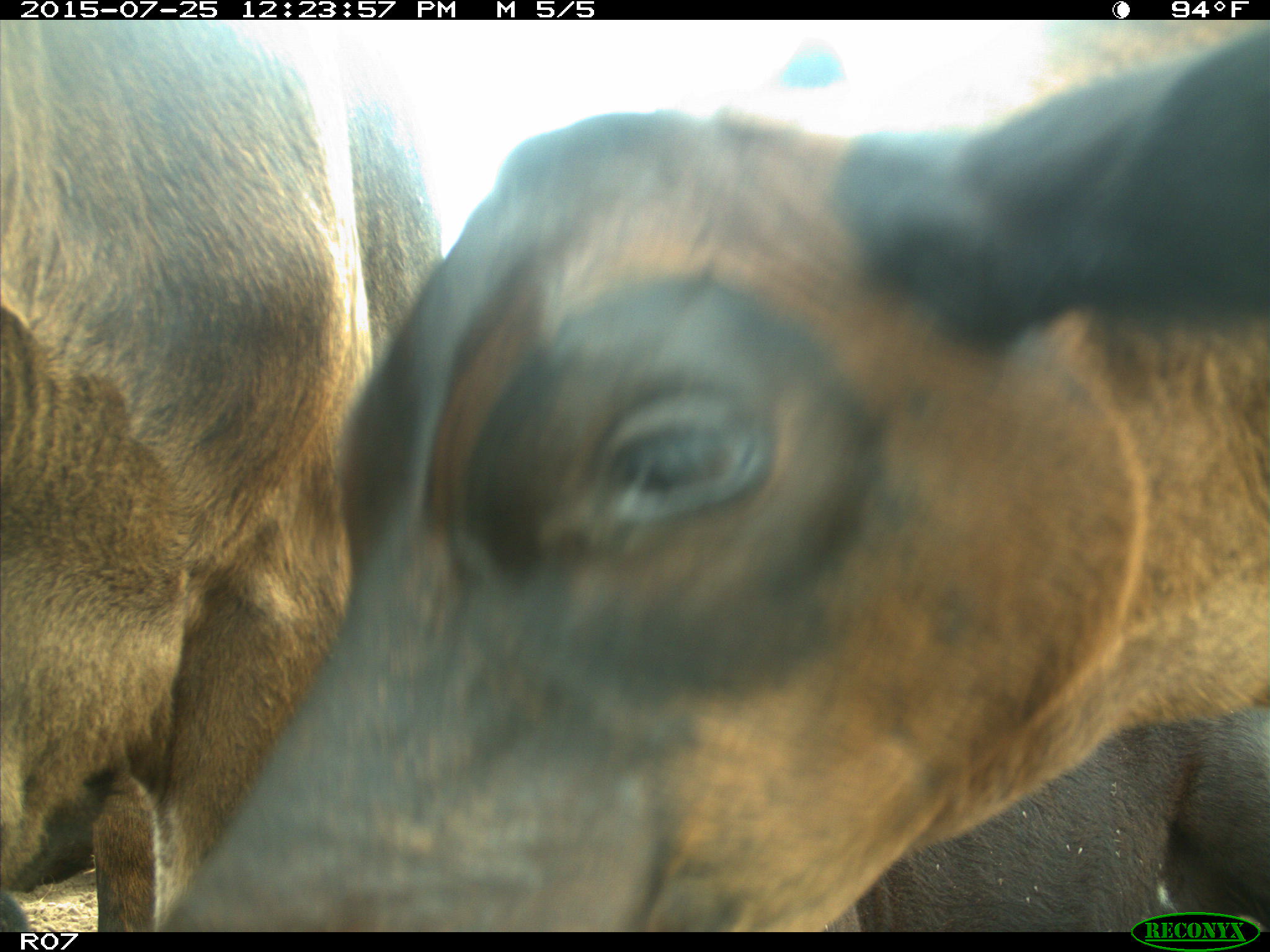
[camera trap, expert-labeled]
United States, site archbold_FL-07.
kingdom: Animalia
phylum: Chordata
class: Mammalia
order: Artiodactyla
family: Bovidae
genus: Bos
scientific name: Bos taurus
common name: domestic cow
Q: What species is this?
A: Bos taurus (domestic cow).